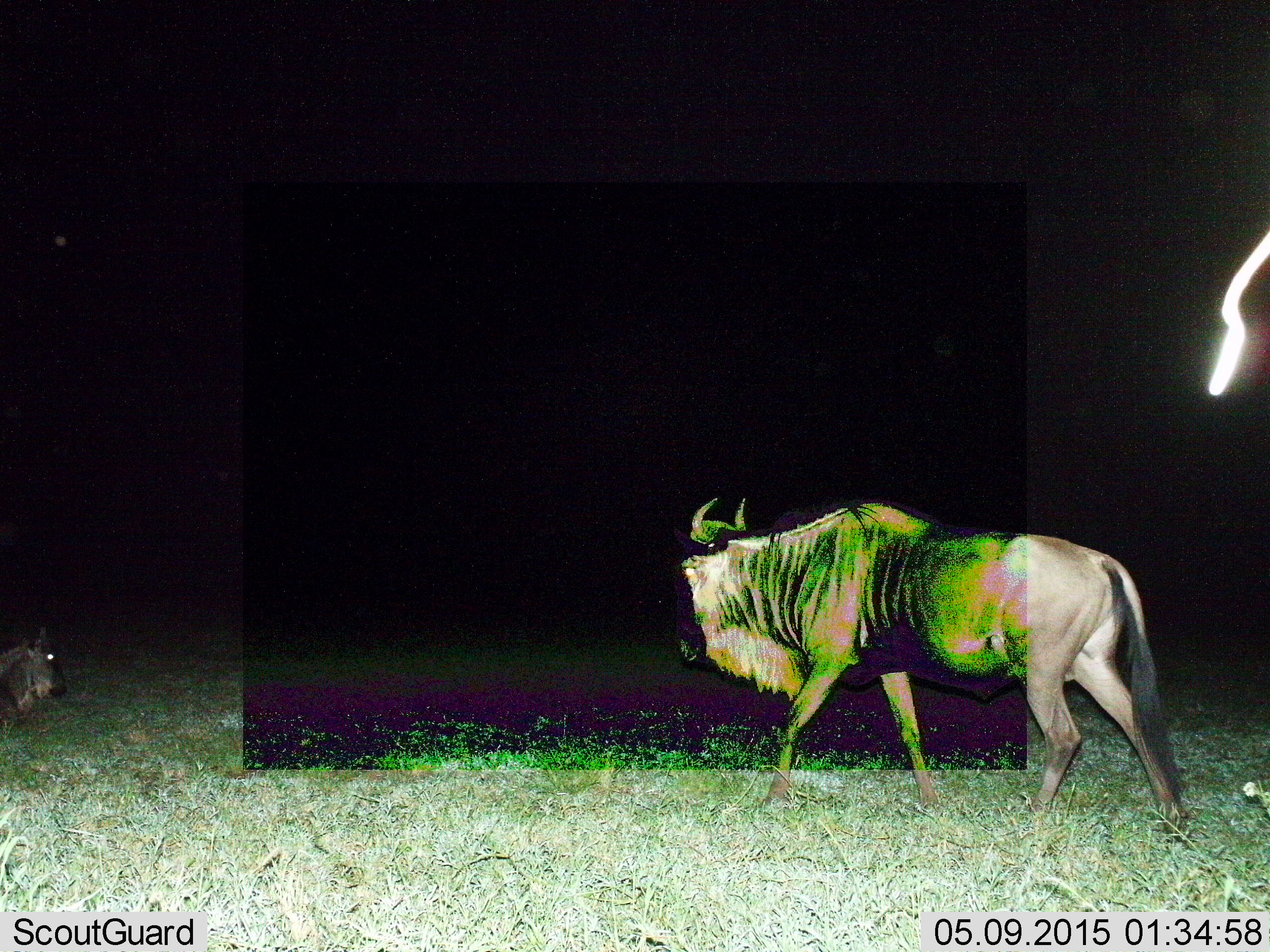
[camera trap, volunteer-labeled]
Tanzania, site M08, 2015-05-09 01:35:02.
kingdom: Animalia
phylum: Chordata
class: Mammalia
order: Artiodactyla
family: Bovidae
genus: Connochaetes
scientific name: Connochaetes taurinus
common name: blue wildebeest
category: wildebeest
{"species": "wildebeest (blue wildebeest) (Connochaetes taurinus)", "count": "2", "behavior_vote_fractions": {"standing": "30%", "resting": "40%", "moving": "70%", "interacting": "0%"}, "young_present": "10%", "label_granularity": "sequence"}